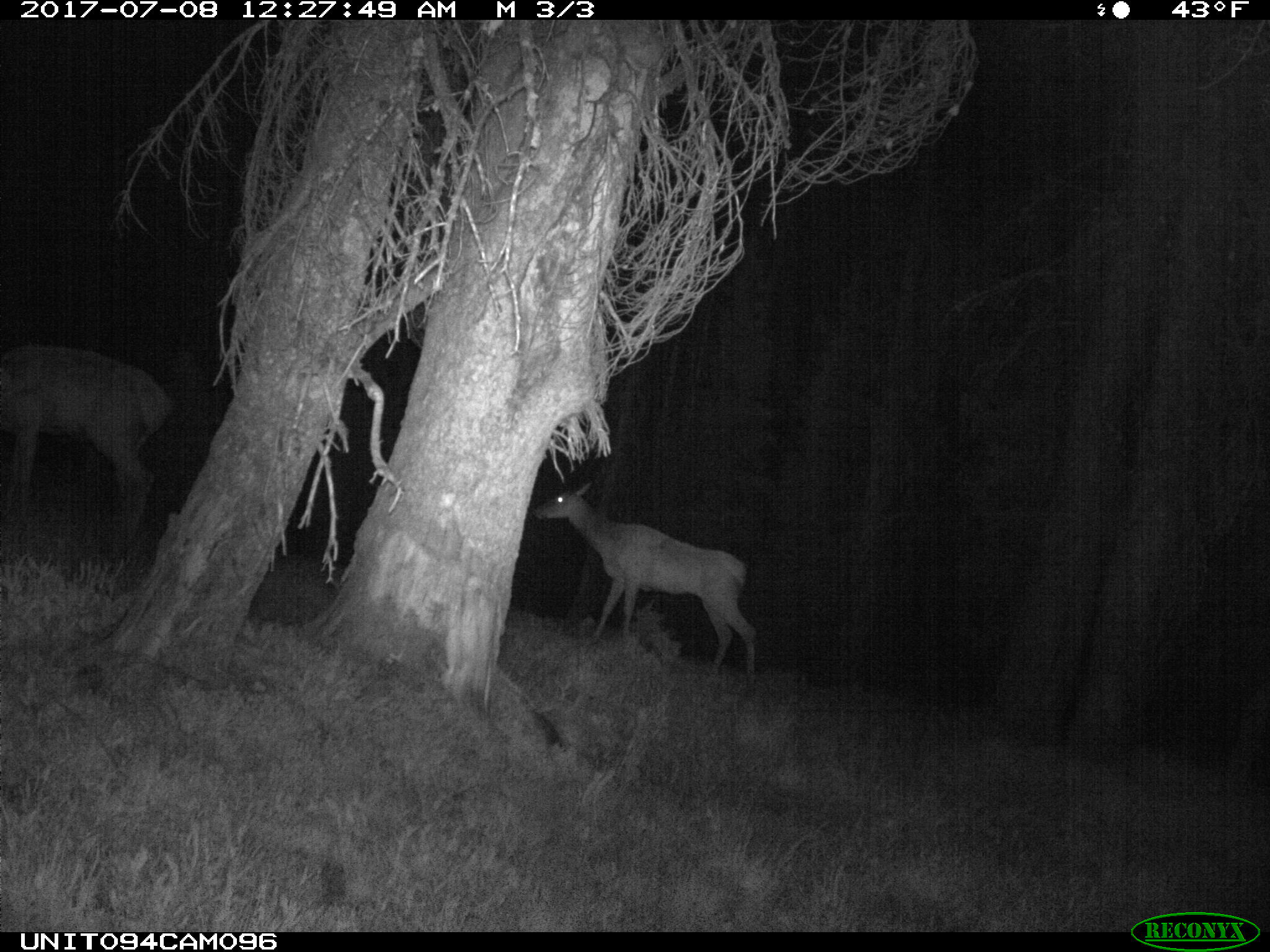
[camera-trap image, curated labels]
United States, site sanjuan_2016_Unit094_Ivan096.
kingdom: Animalia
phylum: Chordata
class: Mammalia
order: Artiodactyla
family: Cervidae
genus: Cervus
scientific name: Cervus elaphus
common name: red deer